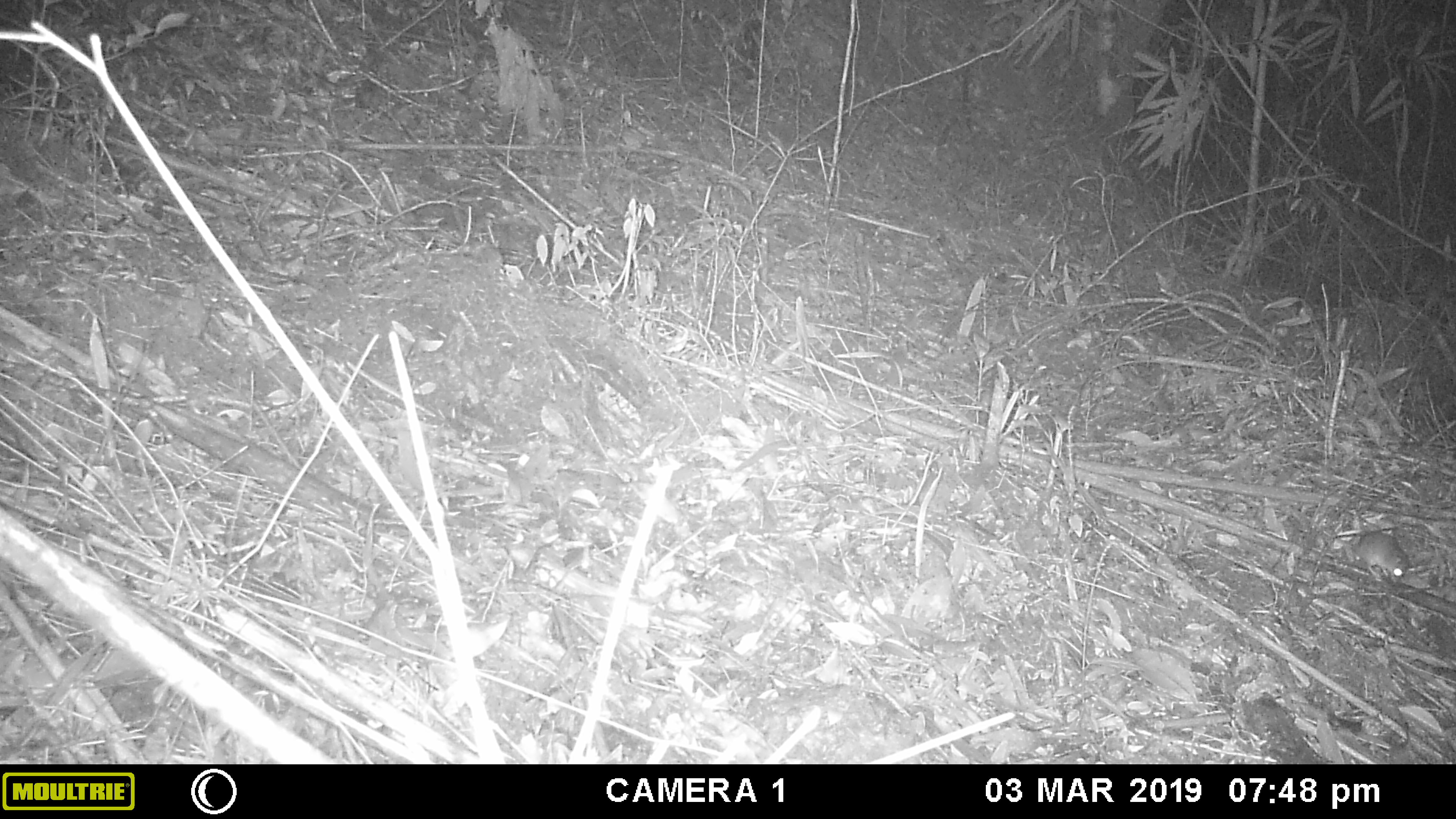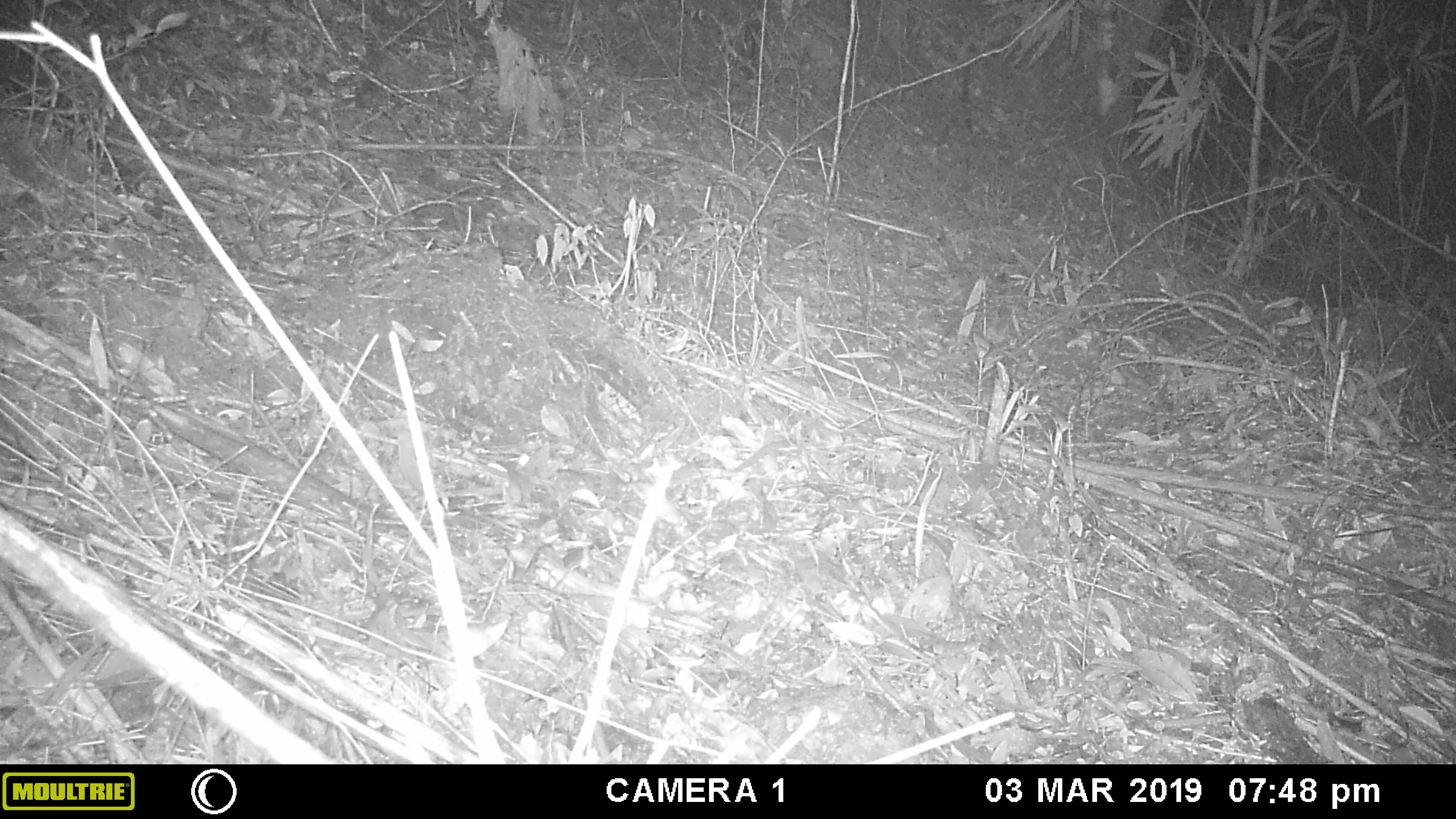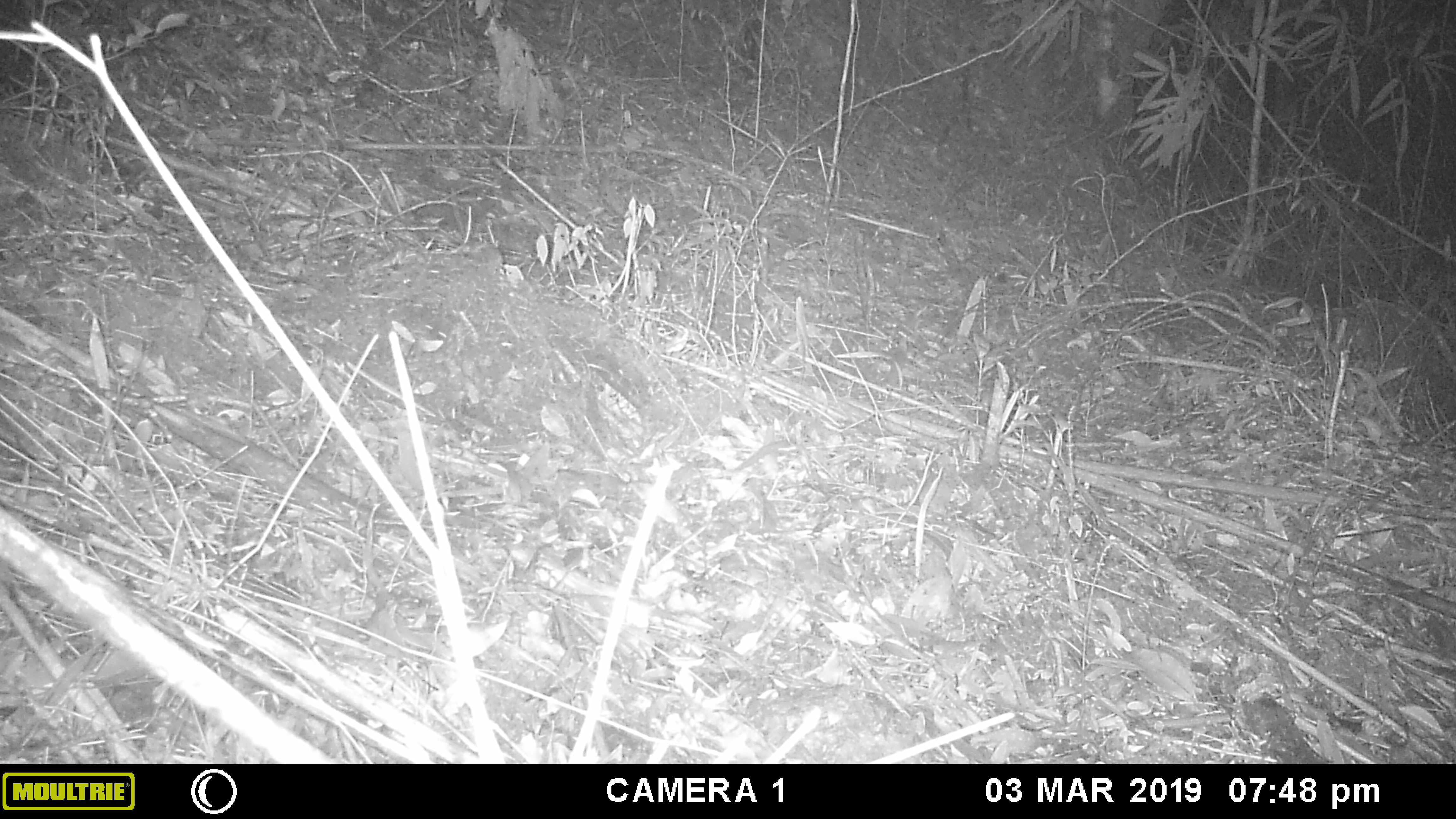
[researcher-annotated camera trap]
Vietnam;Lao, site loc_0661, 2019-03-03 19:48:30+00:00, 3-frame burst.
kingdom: Animalia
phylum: Chordata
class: Mammalia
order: Rodentia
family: Muridae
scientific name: Muridae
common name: old-world mice and rats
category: unidentified murid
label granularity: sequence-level